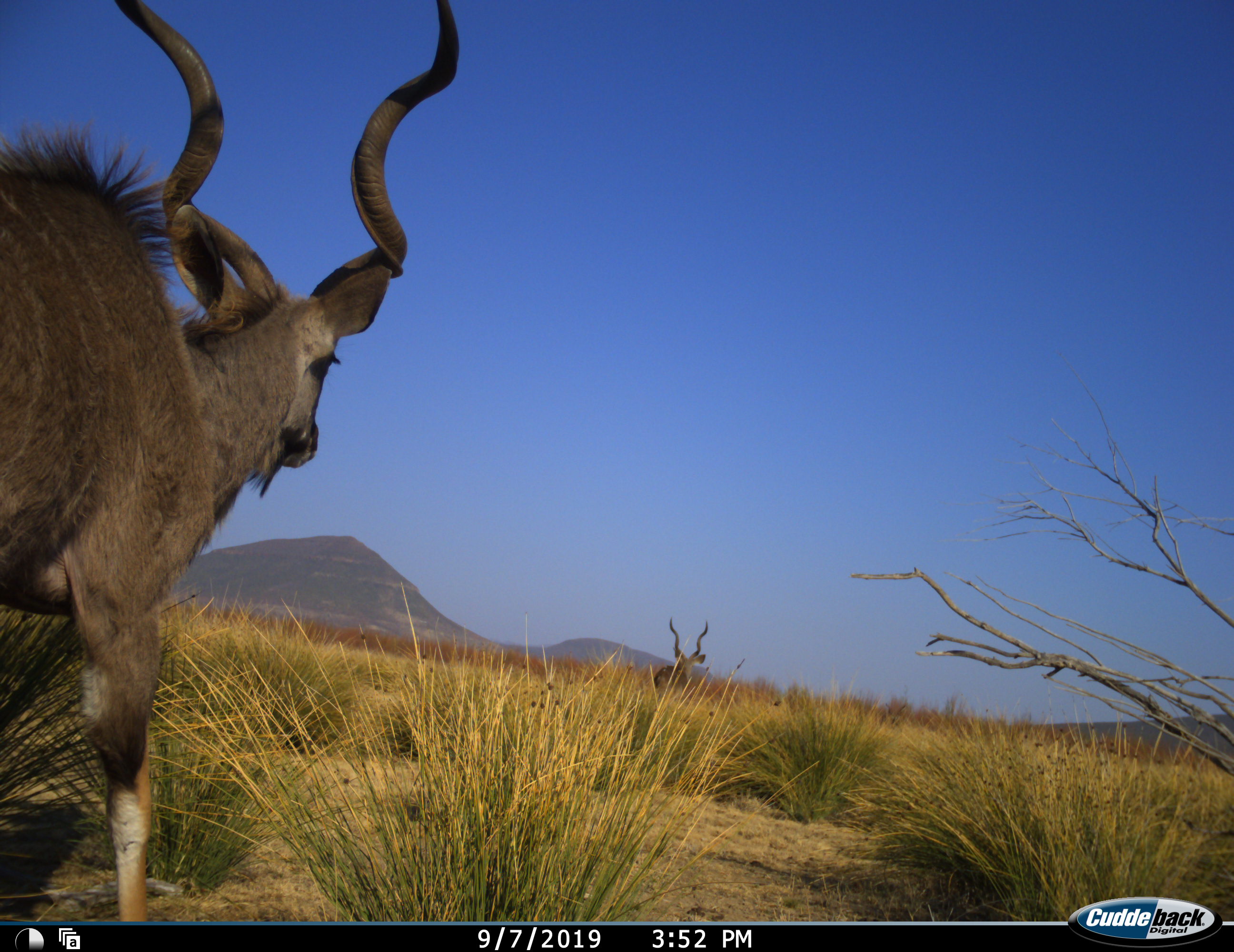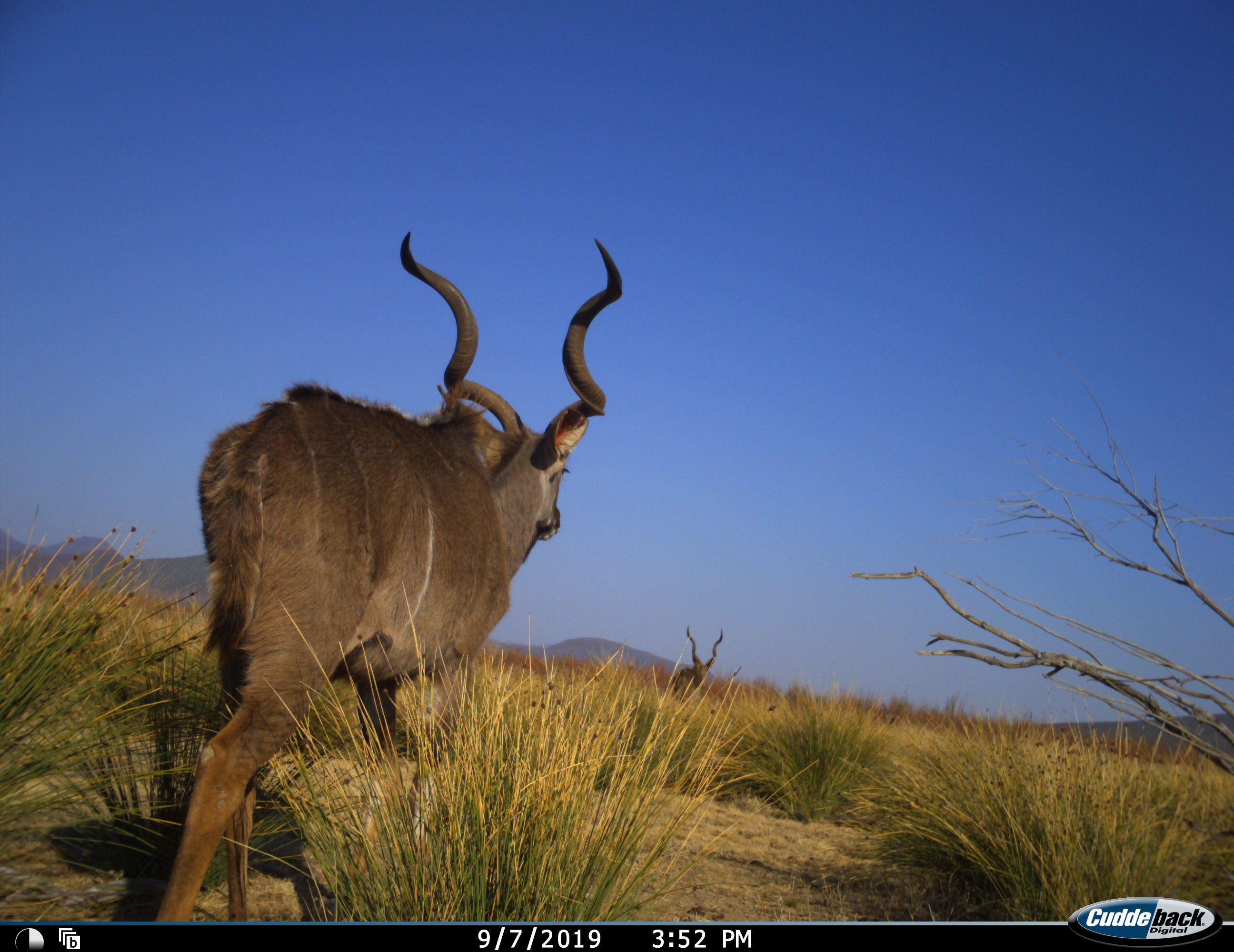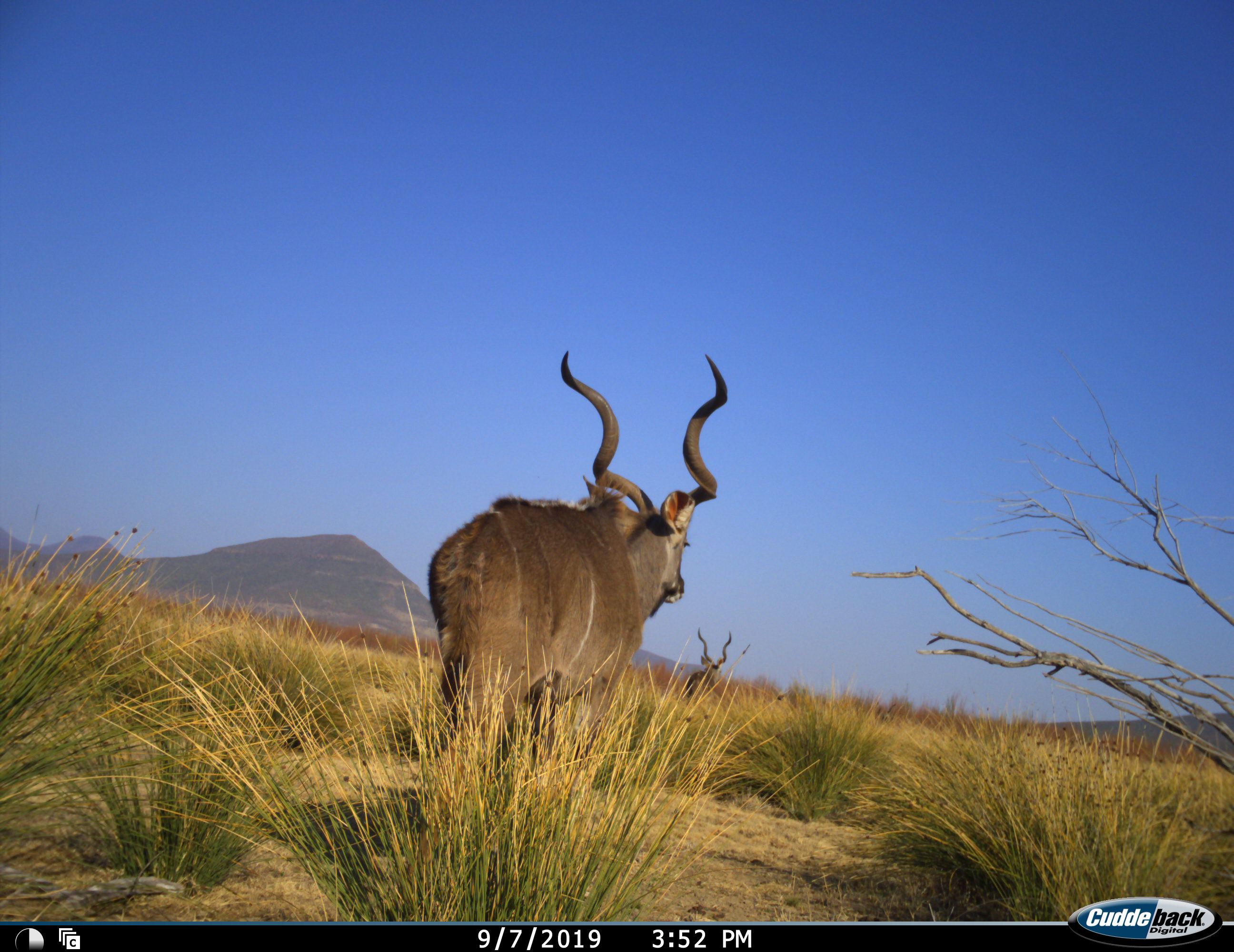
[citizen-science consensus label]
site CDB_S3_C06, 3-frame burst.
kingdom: Animalia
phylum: Chordata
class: Mammalia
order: Artiodactyla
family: Bovidae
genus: Tragelaphus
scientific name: Tragelaphus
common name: kudu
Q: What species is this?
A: Kudu (Tragelaphus).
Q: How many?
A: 2.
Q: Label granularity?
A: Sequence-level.